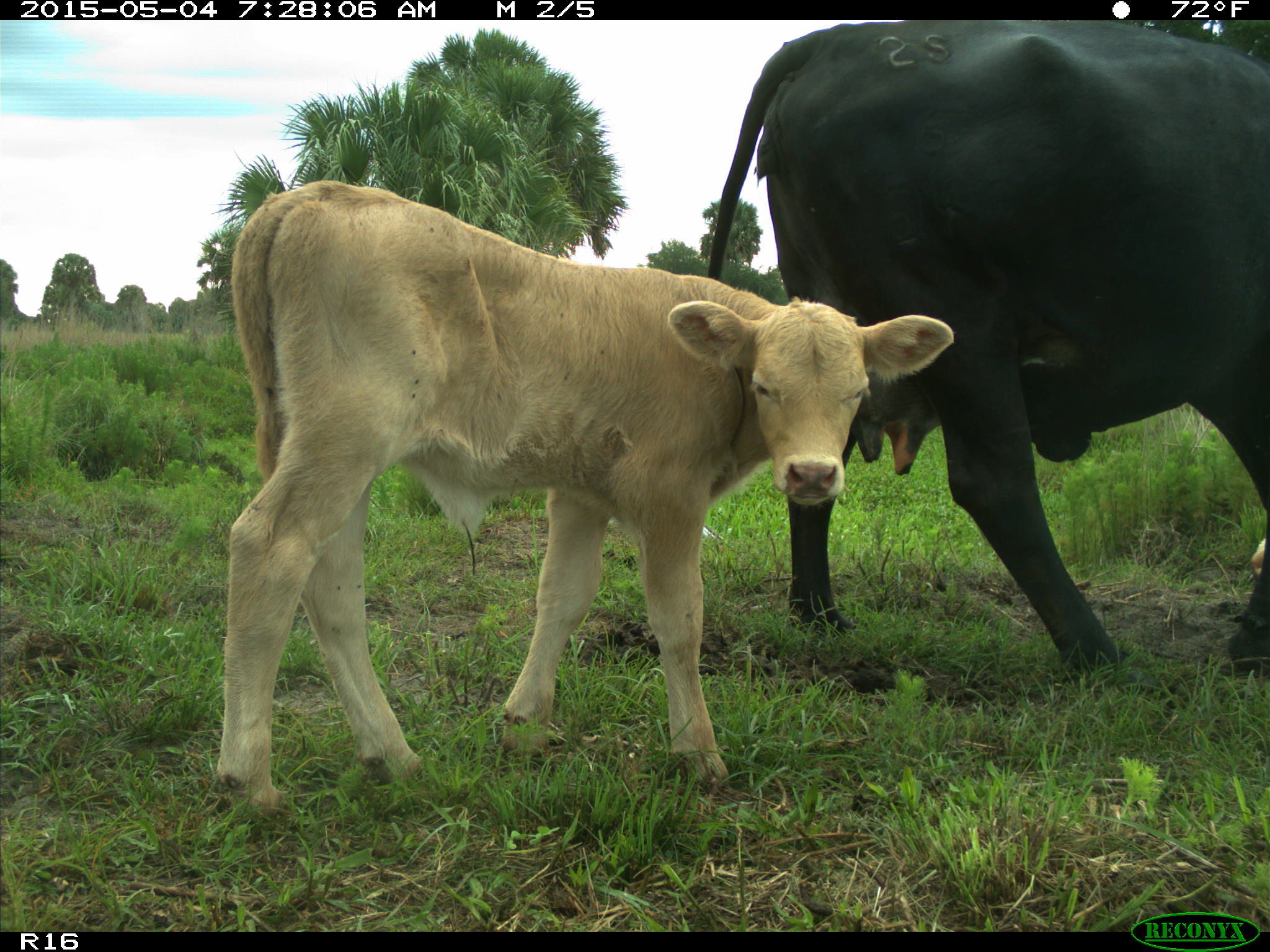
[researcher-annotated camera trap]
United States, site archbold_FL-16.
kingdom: Animalia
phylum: Chordata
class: Mammalia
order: Artiodactyla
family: Bovidae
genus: Bos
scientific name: Bos taurus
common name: domestic cow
Bos taurus (domestic cow).